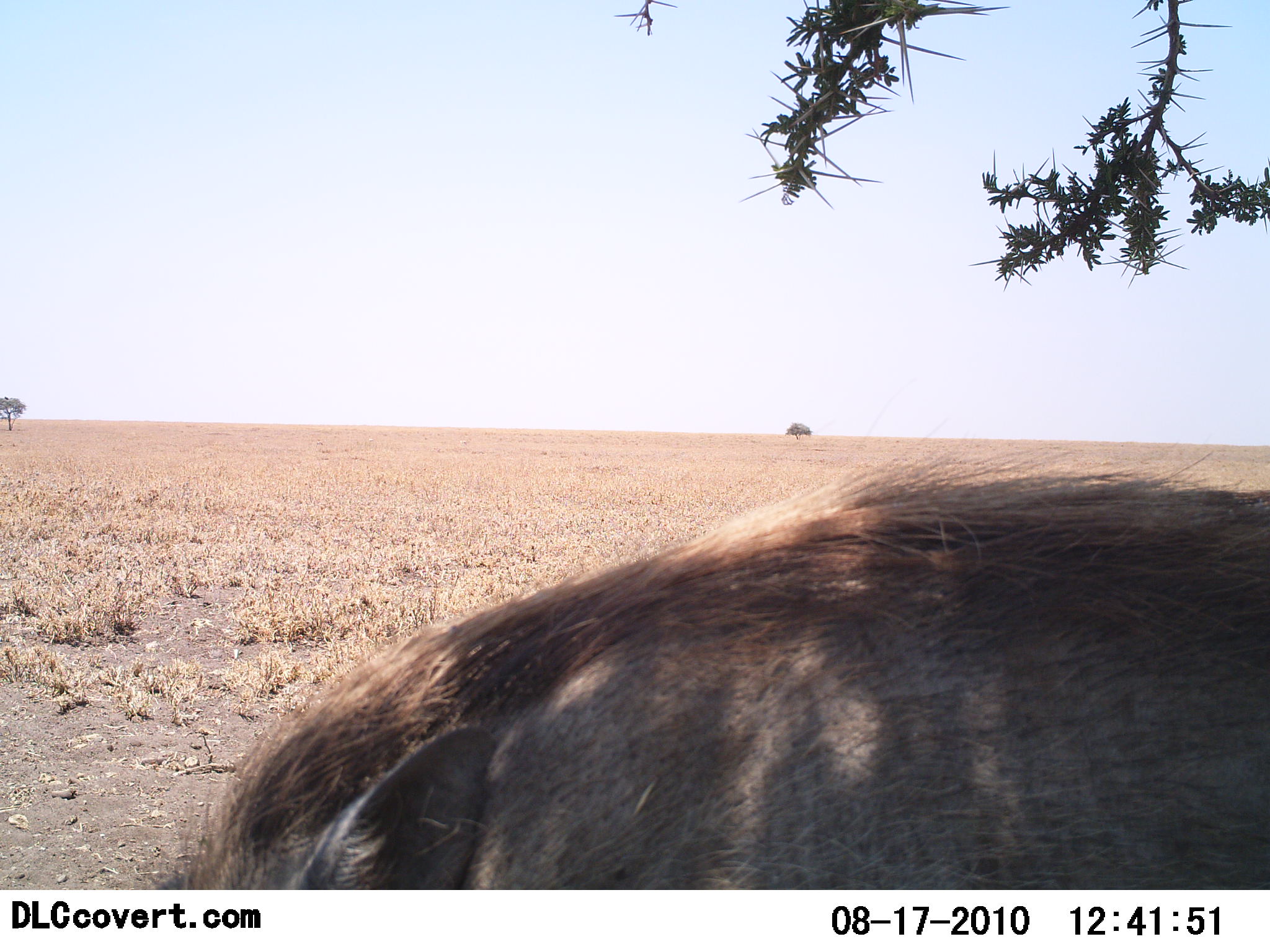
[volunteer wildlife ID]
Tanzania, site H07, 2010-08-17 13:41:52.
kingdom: Animalia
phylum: Chordata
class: Mammalia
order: Artiodactyla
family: Suidae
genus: Phacochoerus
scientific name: Phacochoerus africanus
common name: warthog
Warthog (Phacochoerus africanus), count 1. Behavior (volunteer vote fractions): standing 86%, resting 7%, moving 7%, interacting 0%. Young present (vote fraction): 0%. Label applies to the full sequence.